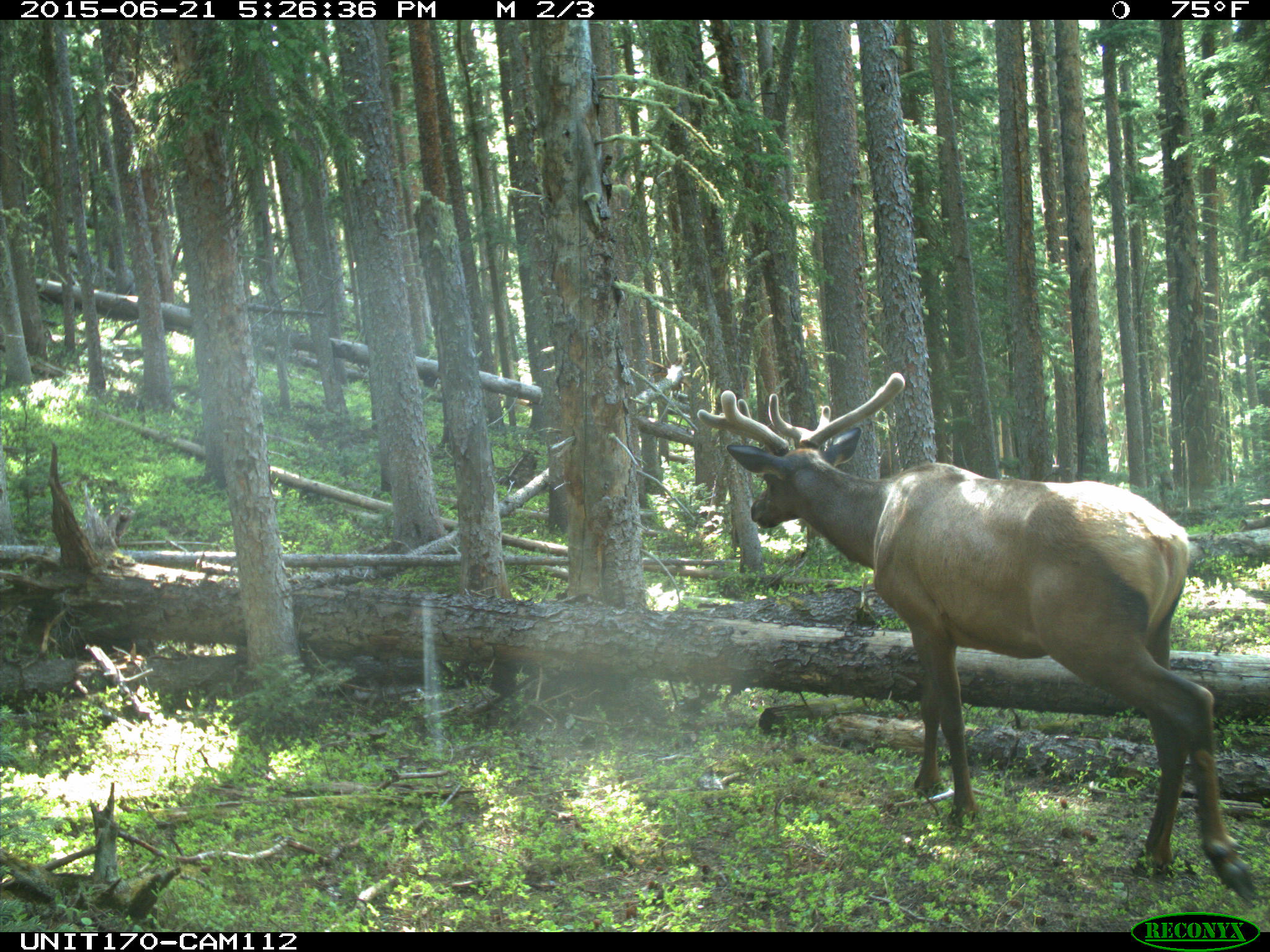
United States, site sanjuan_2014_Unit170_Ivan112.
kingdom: Animalia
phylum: Chordata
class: Mammalia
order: Artiodactyla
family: Cervidae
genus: Cervus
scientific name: Cervus elaphus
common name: red deer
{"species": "Cervus elaphus (red deer)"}